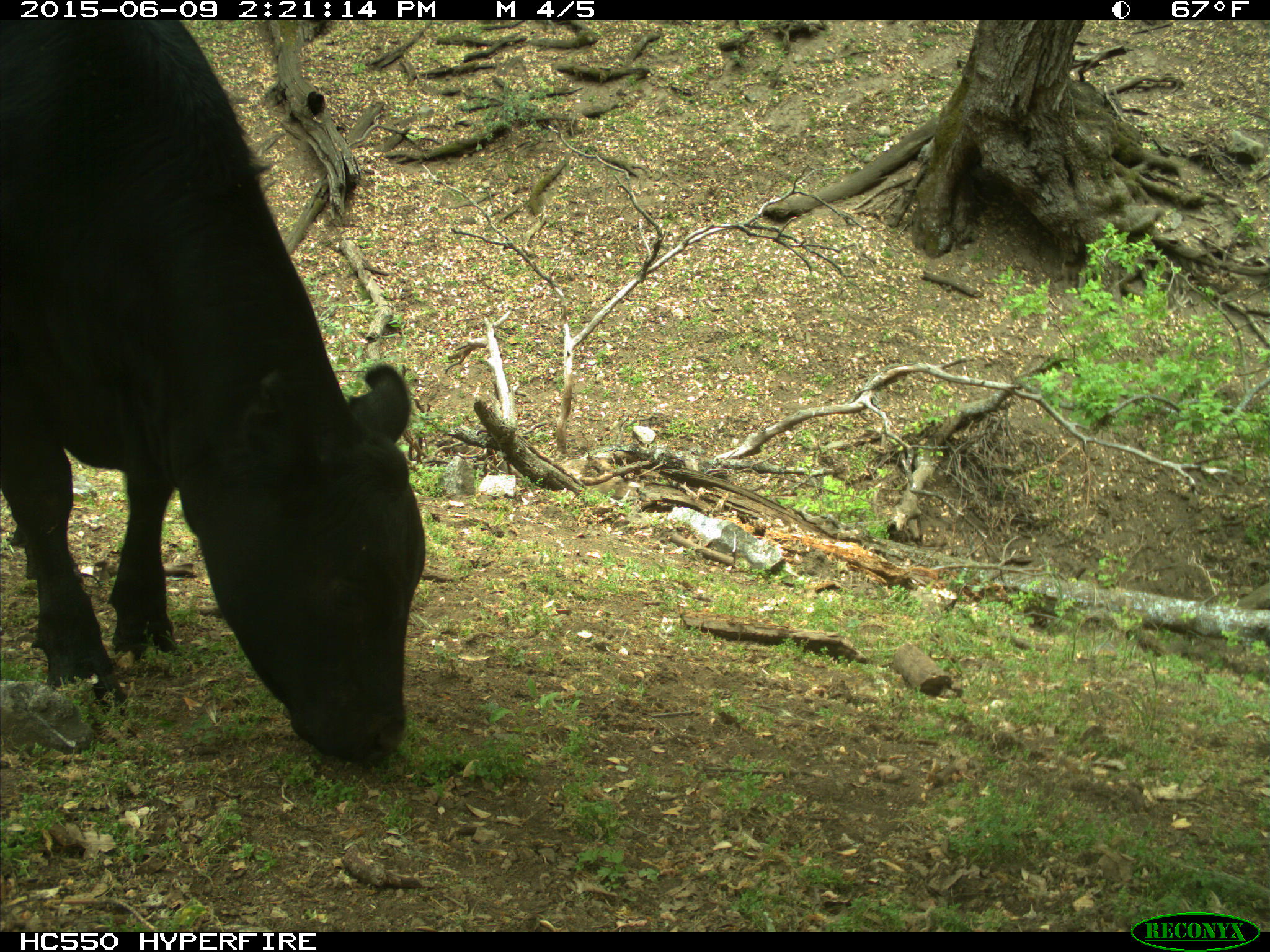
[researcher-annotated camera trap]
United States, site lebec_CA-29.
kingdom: Animalia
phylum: Chordata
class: Mammalia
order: Artiodactyla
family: Bovidae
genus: Bos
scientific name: Bos taurus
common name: domestic cow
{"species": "Bos taurus (domestic cow)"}